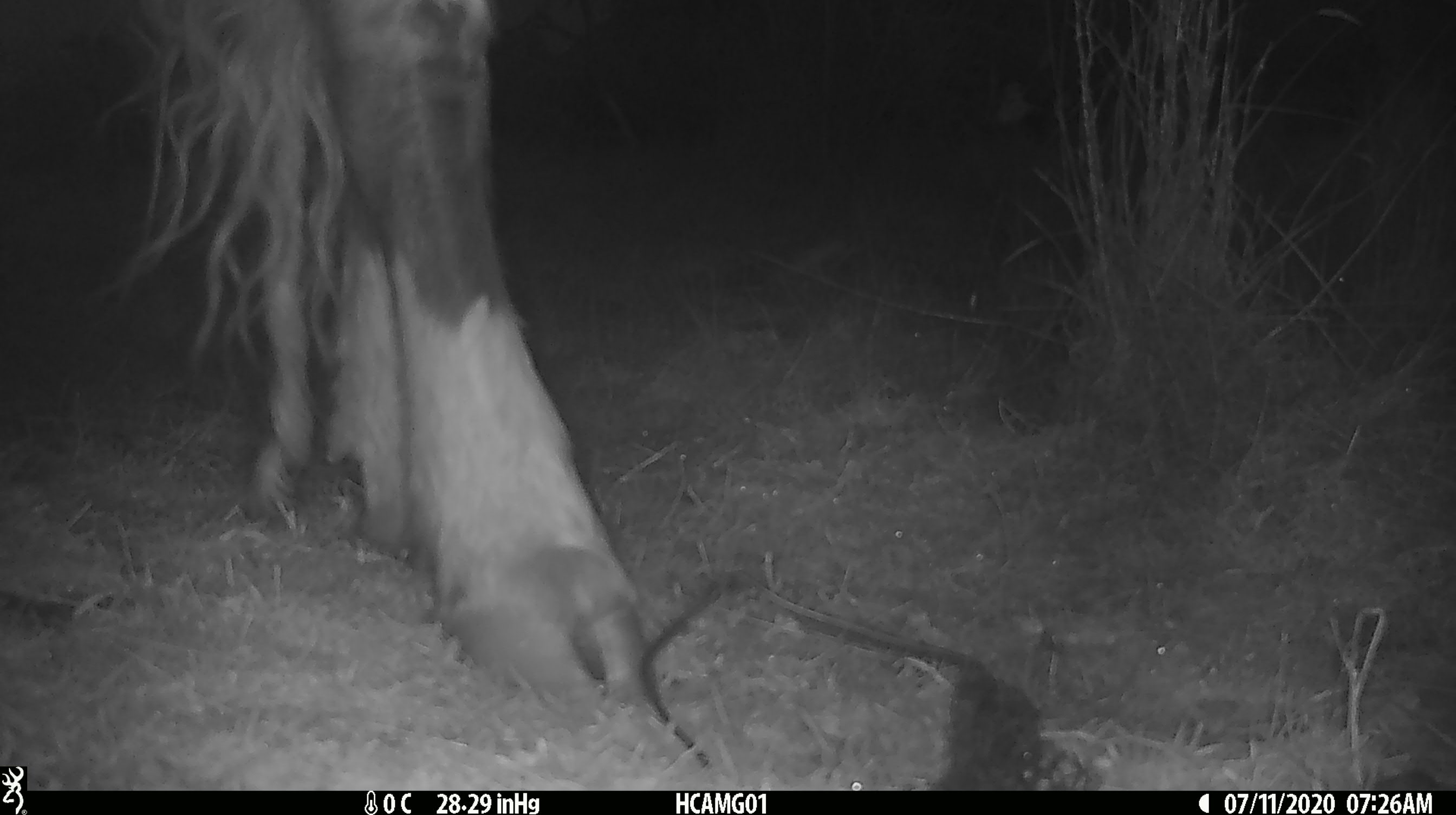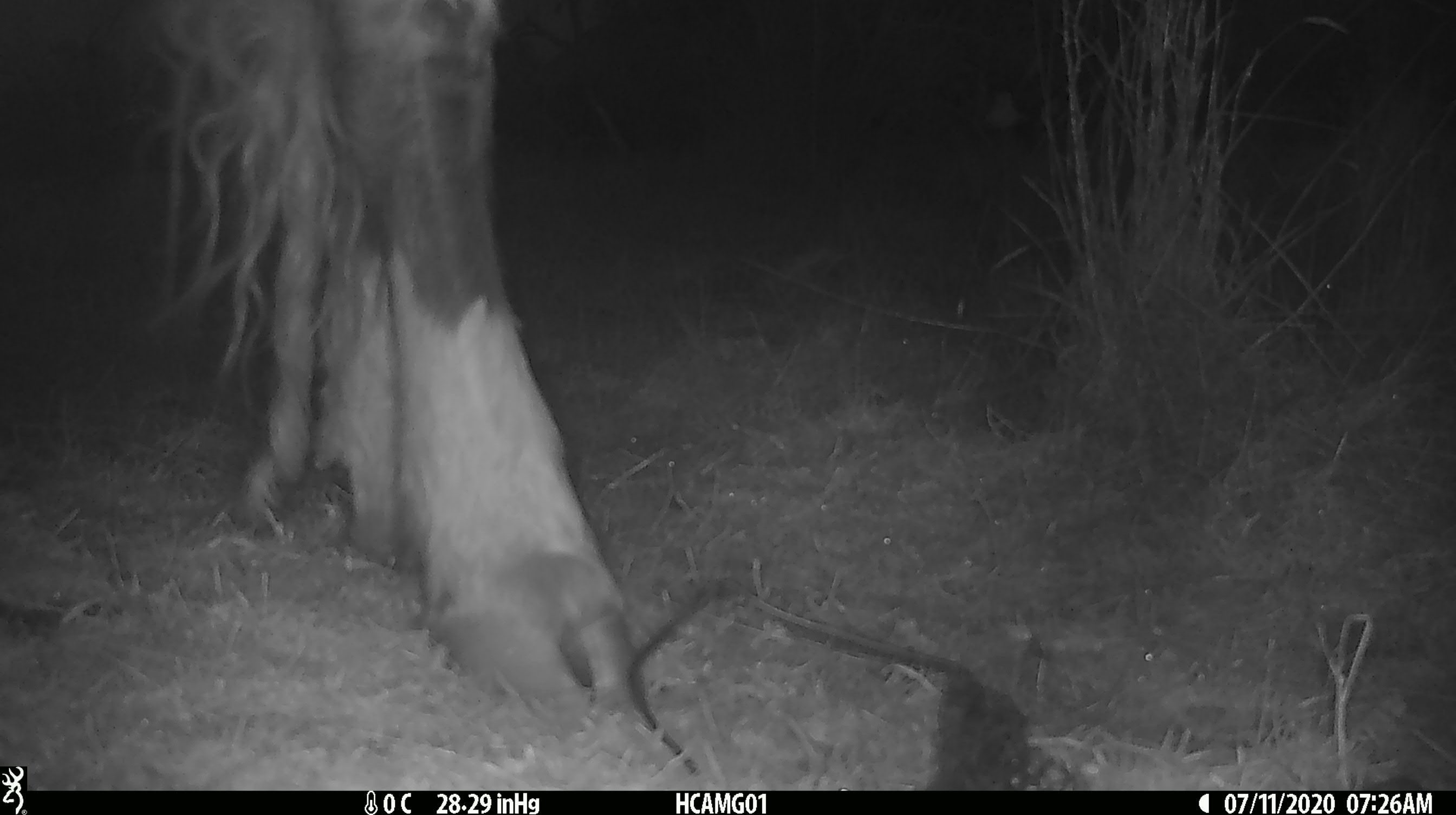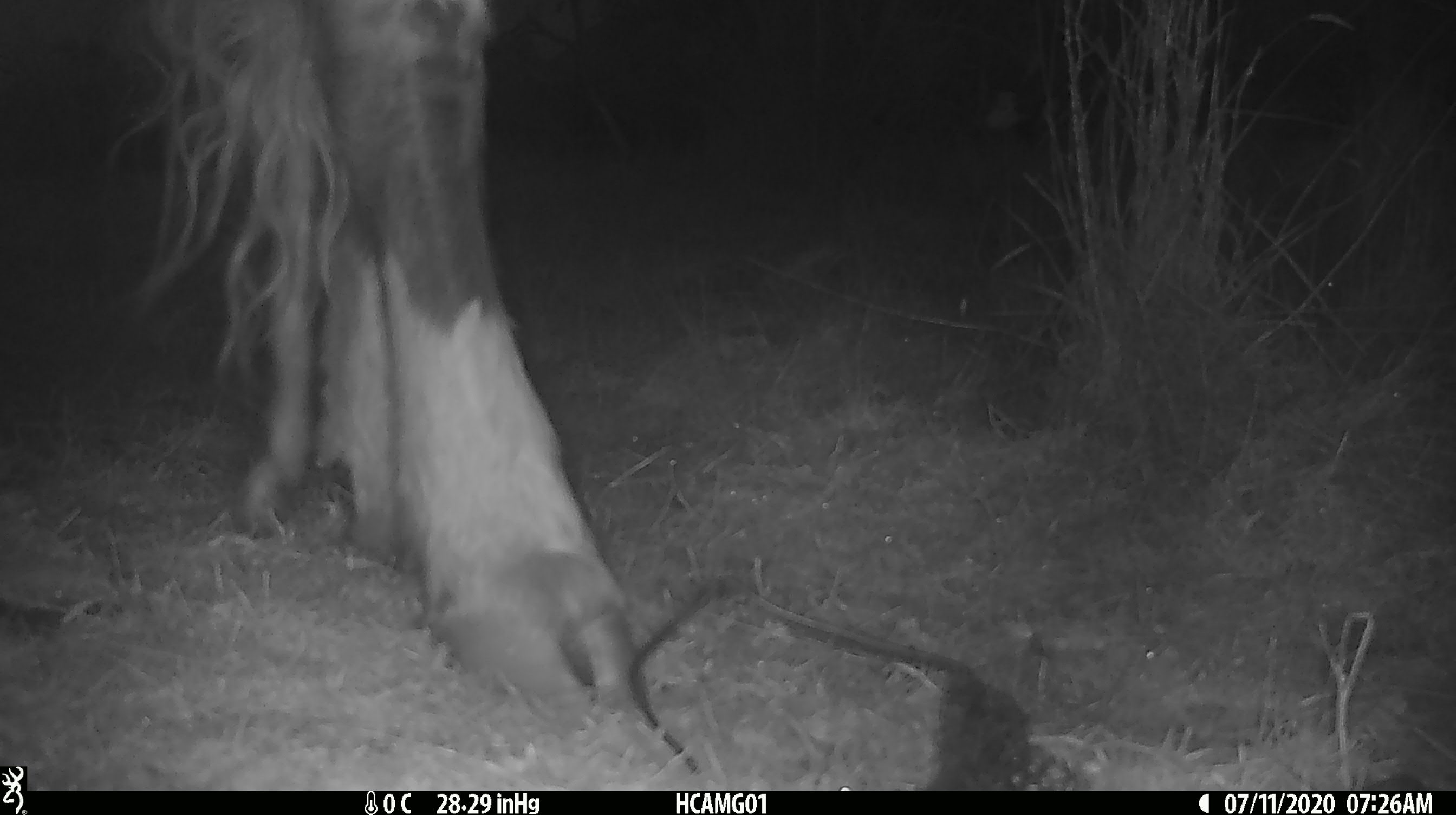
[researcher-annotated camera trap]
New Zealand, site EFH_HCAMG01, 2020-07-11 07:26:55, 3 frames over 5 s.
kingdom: Animalia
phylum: Chordata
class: Mammalia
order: Artiodactyla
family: Bovidae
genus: Bos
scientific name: Bos taurus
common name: domestic cow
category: cow